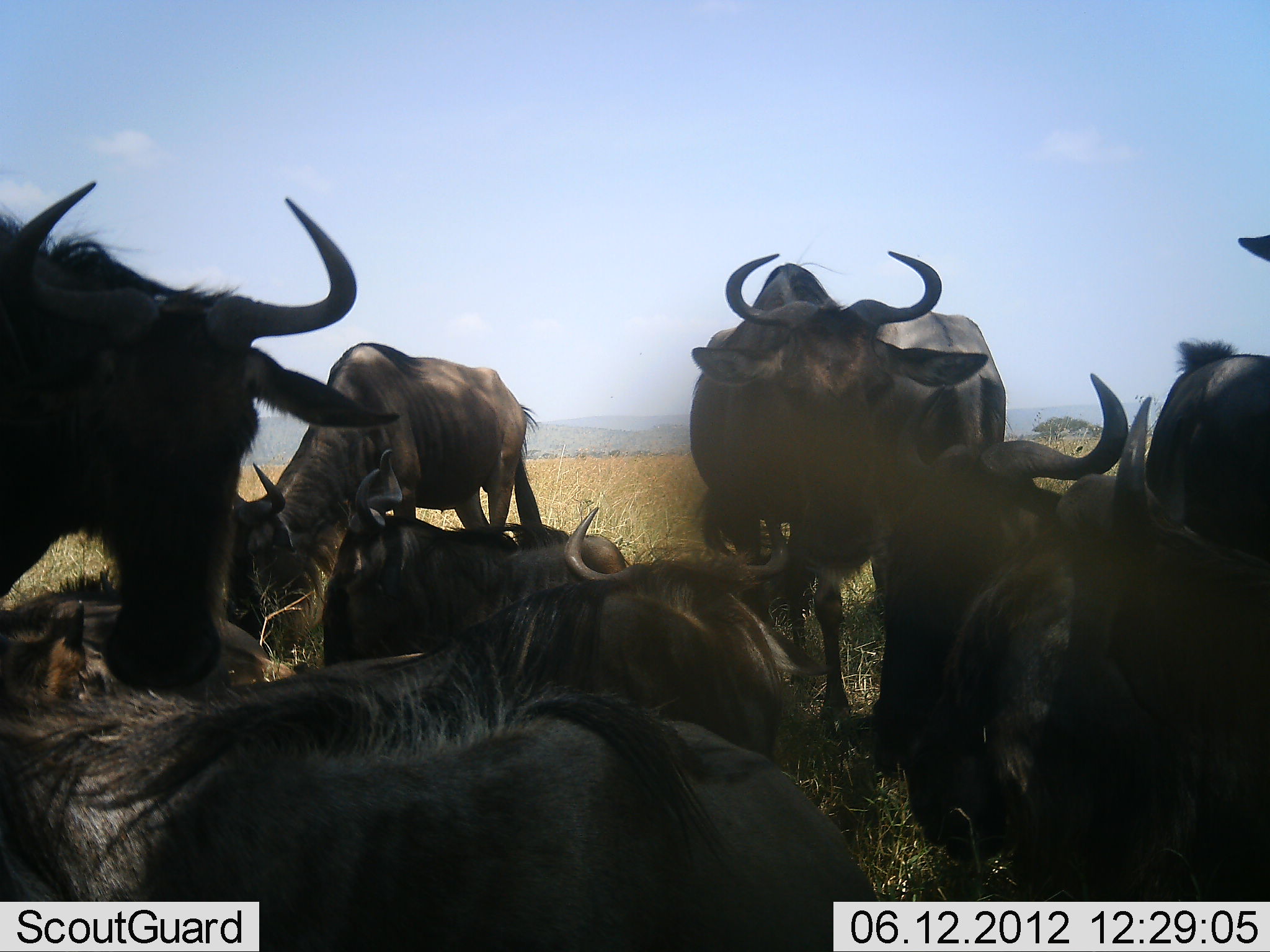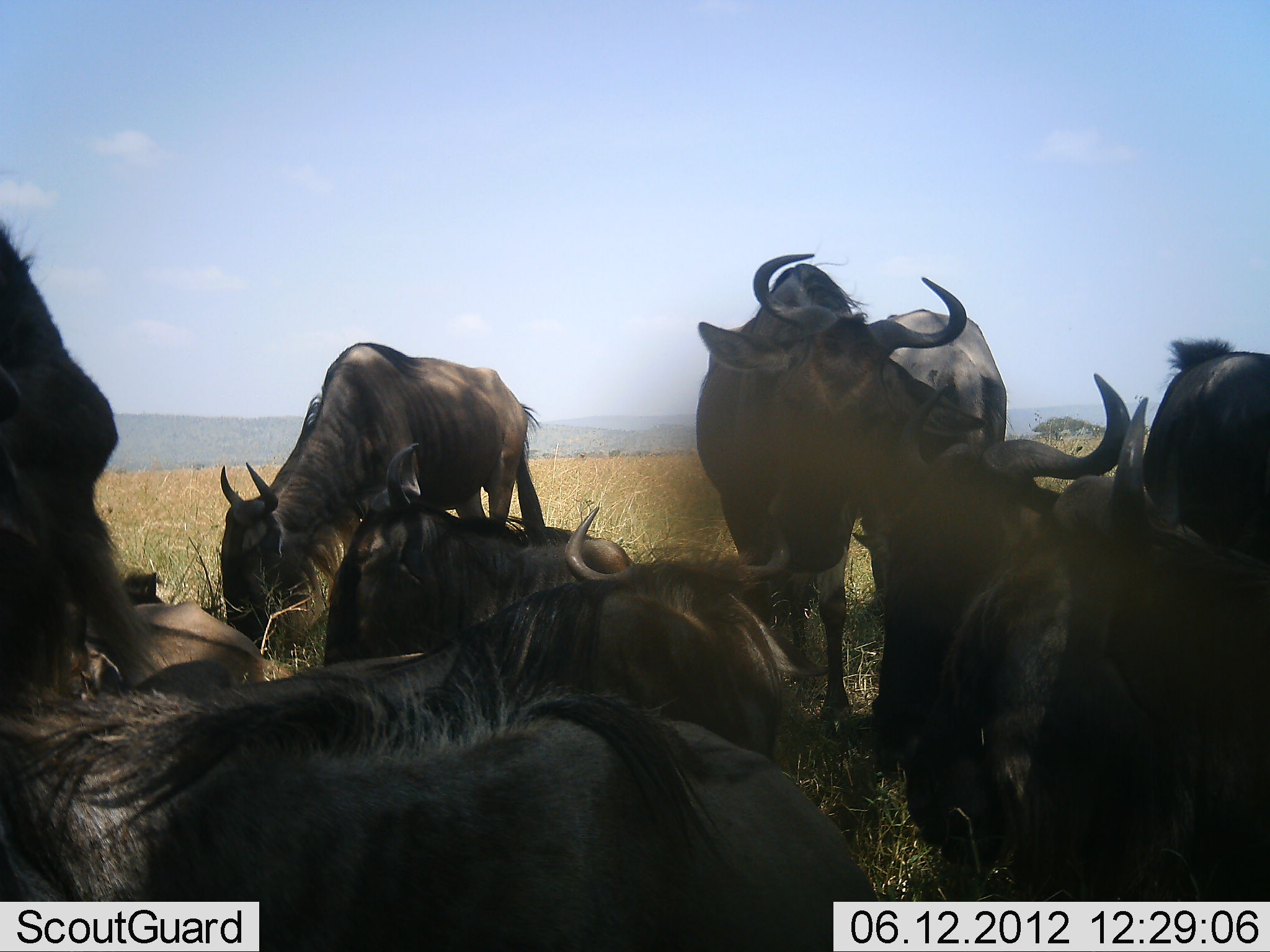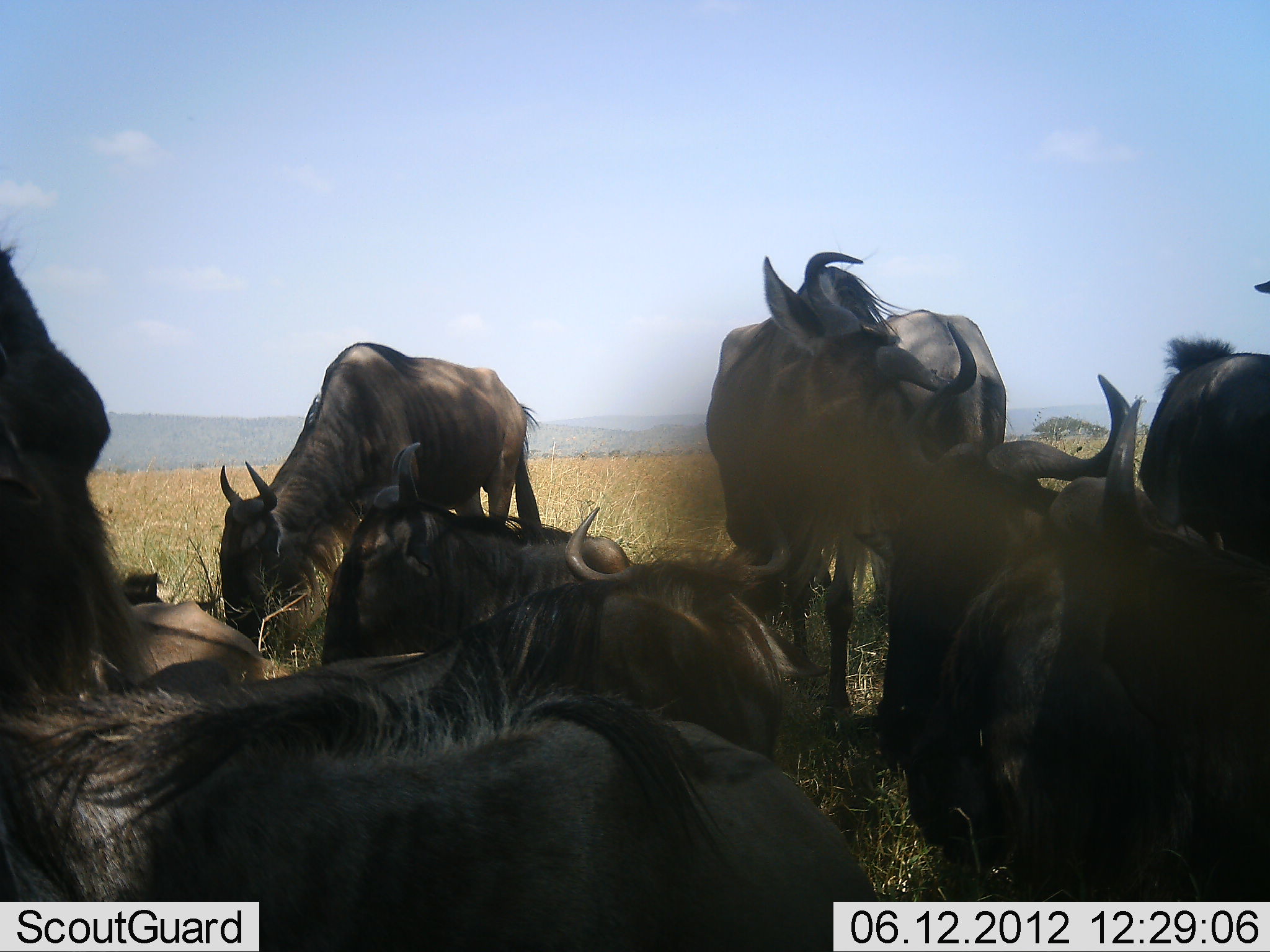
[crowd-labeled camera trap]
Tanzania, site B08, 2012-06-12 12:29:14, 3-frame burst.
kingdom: Animalia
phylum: Chordata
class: Mammalia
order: Artiodactyla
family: Bovidae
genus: Connochaetes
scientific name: Connochaetes taurinus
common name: blue wildebeest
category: wildebeest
Wildebeest (blue wildebeest) (Connochaetes taurinus), count 10. Behavior (volunteer vote fractions): standing 70%, resting 80%, moving 0%, interacting 0%. Young present (vote fraction): 10%. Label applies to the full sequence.